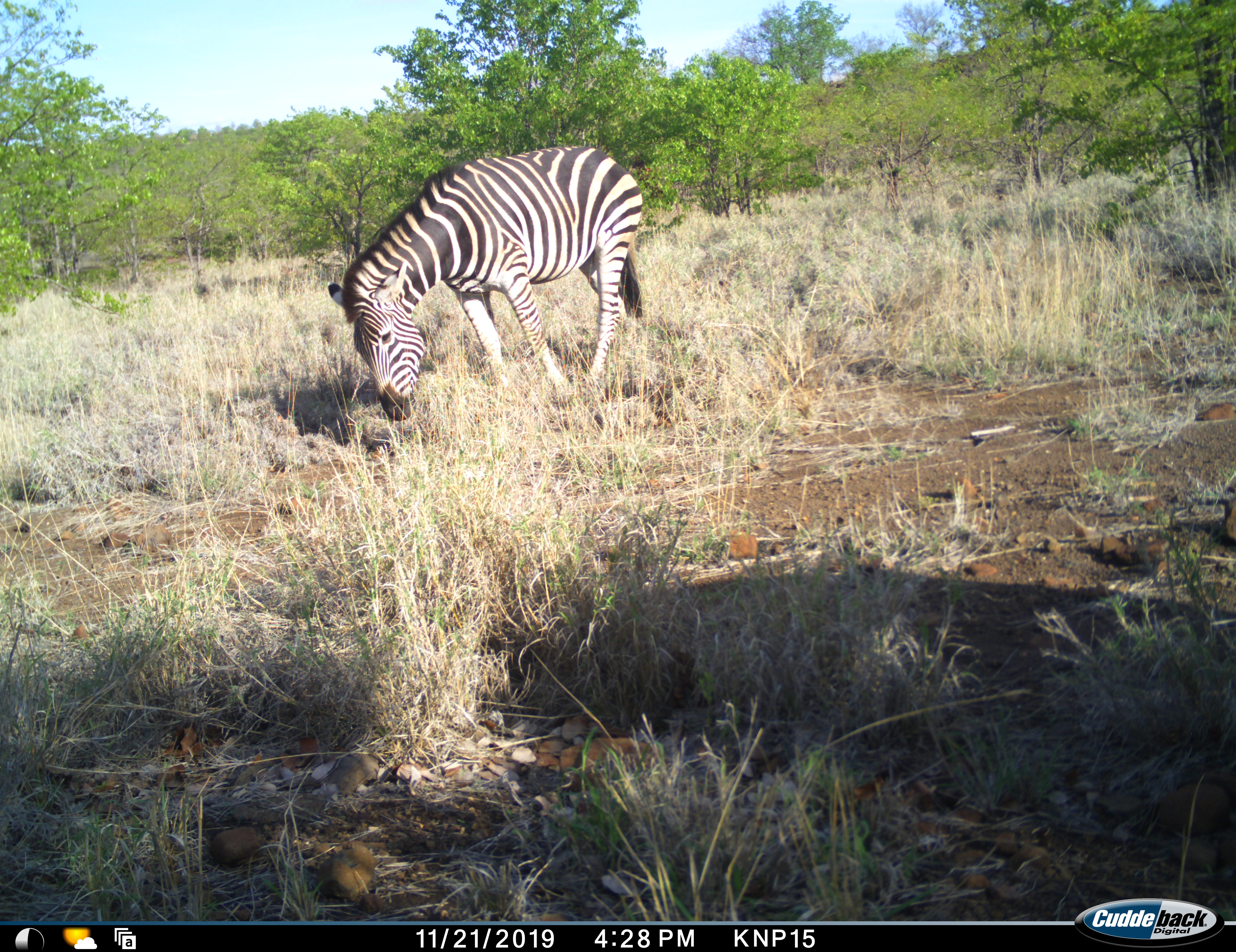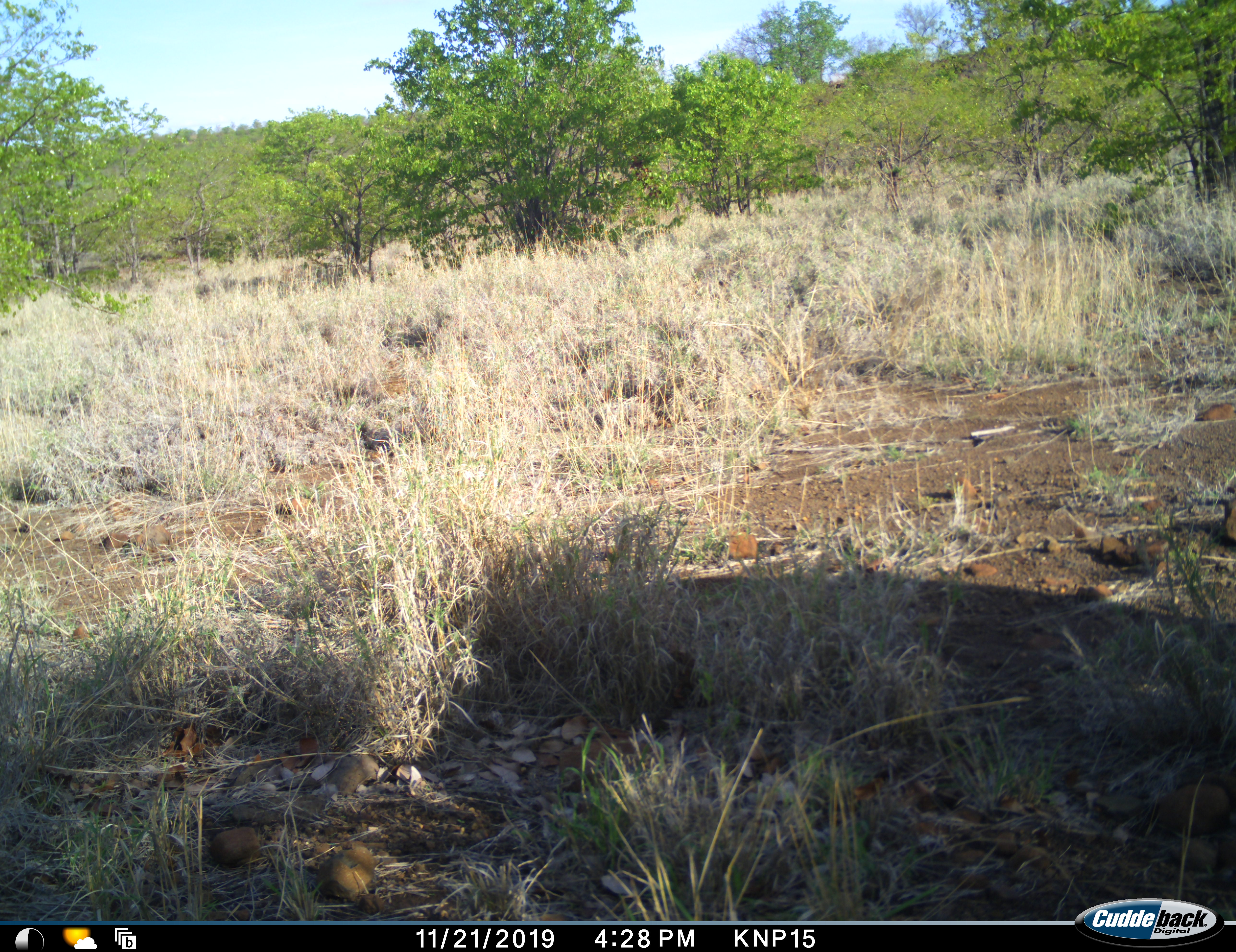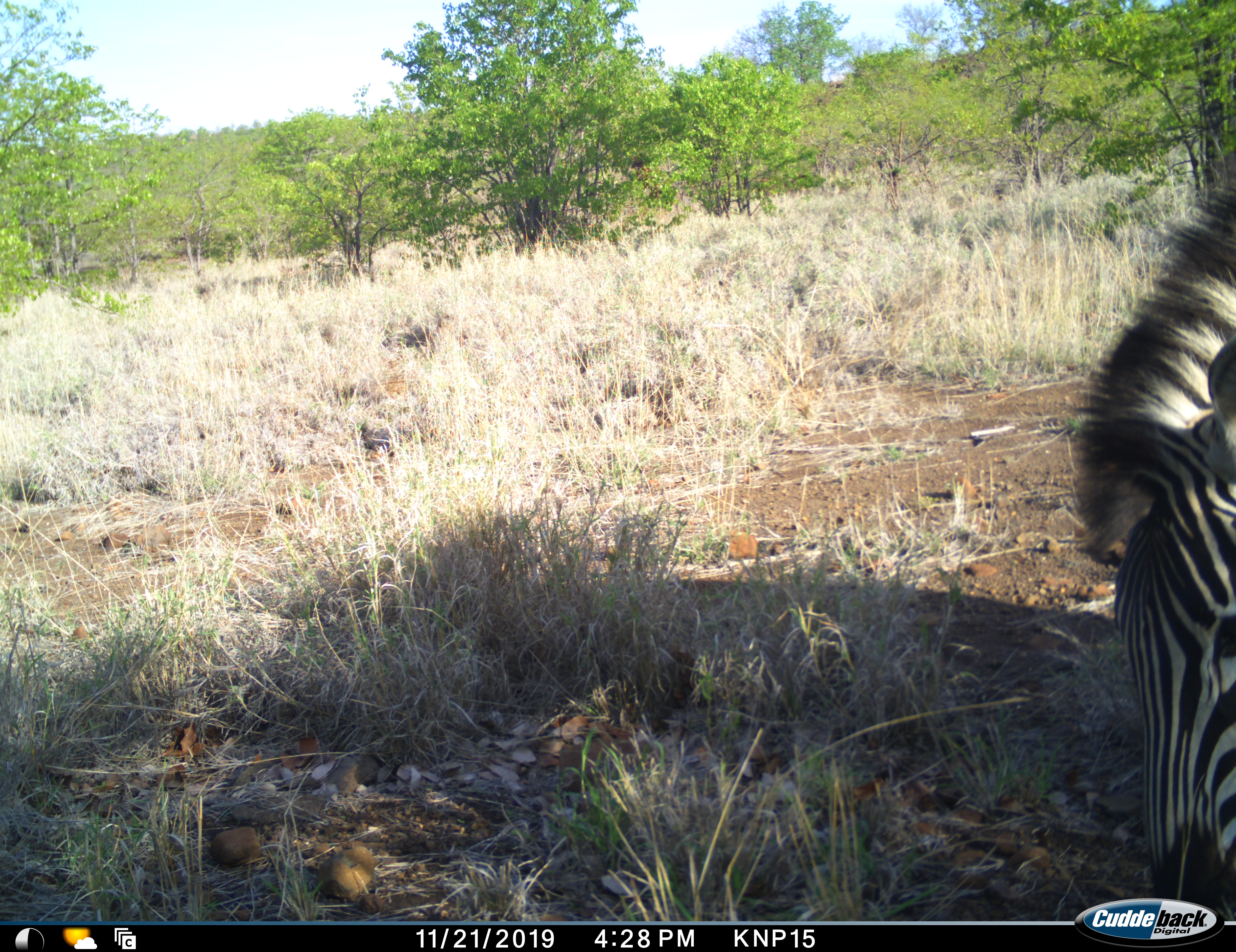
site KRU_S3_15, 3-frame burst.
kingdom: Animalia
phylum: Chordata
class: Mammalia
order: Perissodactyla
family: Equidae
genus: Equus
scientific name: Equus quagga burchellii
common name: burchell's zebra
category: zebraburchells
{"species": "zebraburchells (burchell's zebra) (Equus quagga burchellii)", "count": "2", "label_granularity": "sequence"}